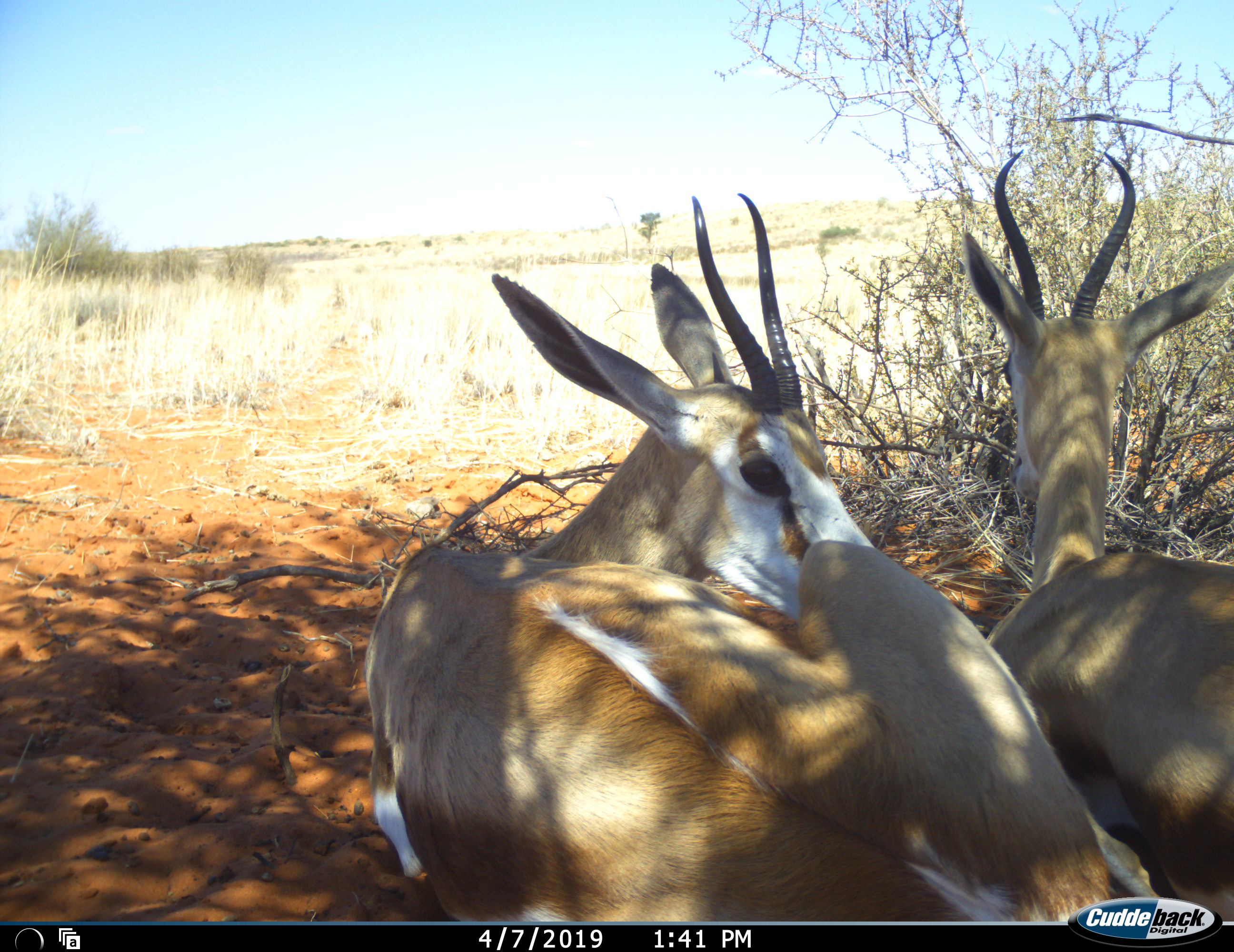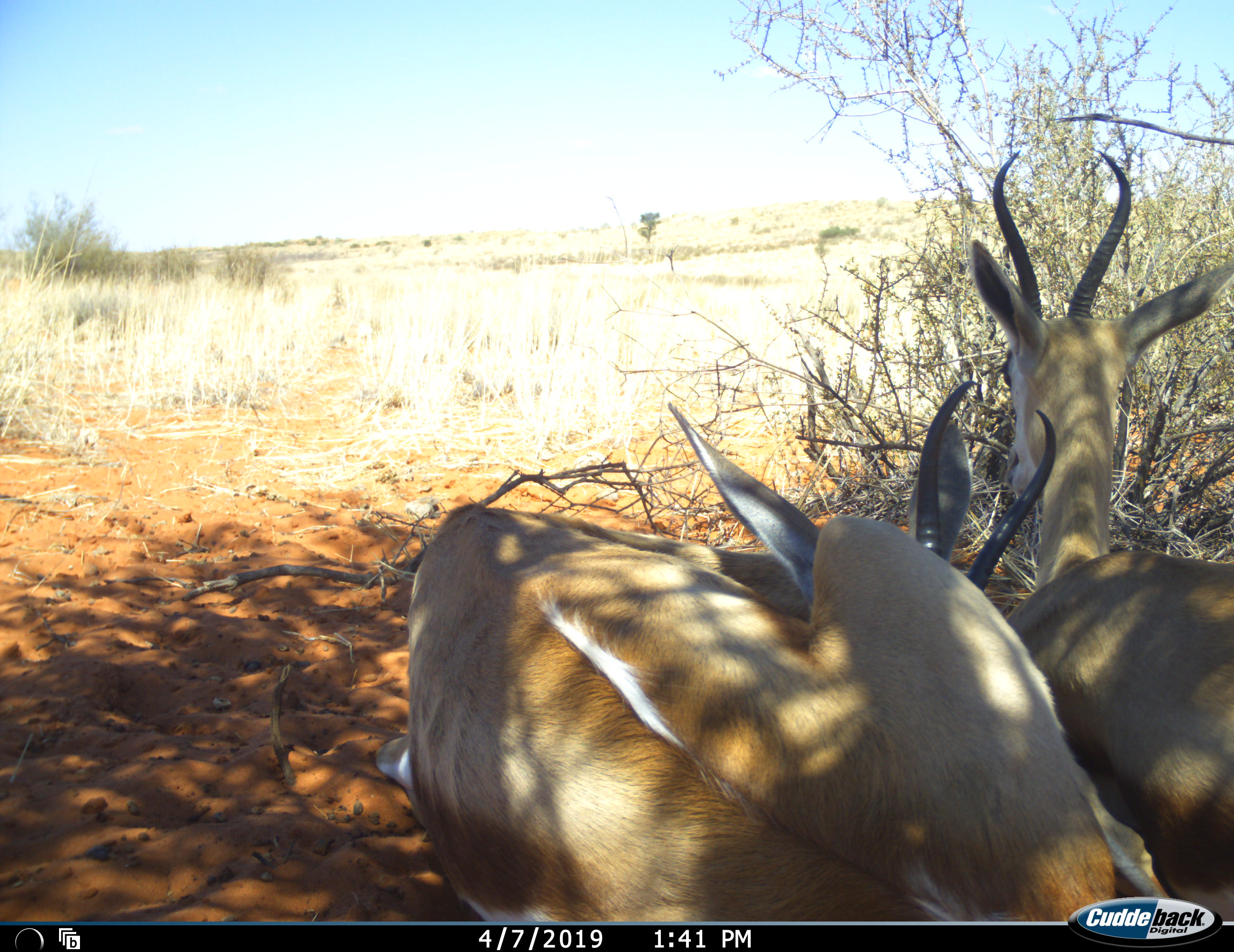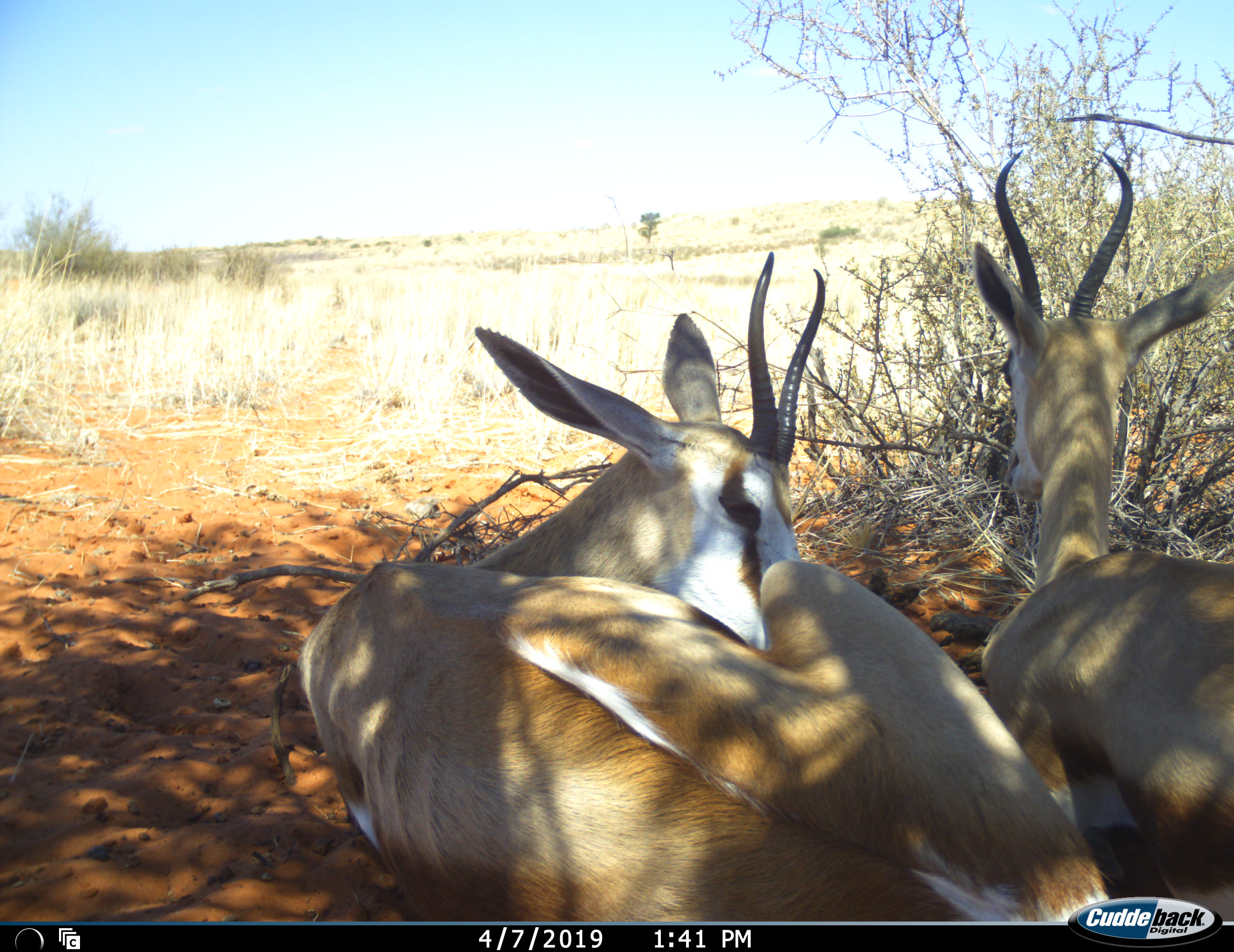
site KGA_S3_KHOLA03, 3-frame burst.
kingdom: Animalia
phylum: Chordata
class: Mammalia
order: Artiodactyla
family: Bovidae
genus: Antidorcas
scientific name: Antidorcas marsupialis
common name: springbok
Springbok (Antidorcas marsupialis), count 2. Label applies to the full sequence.